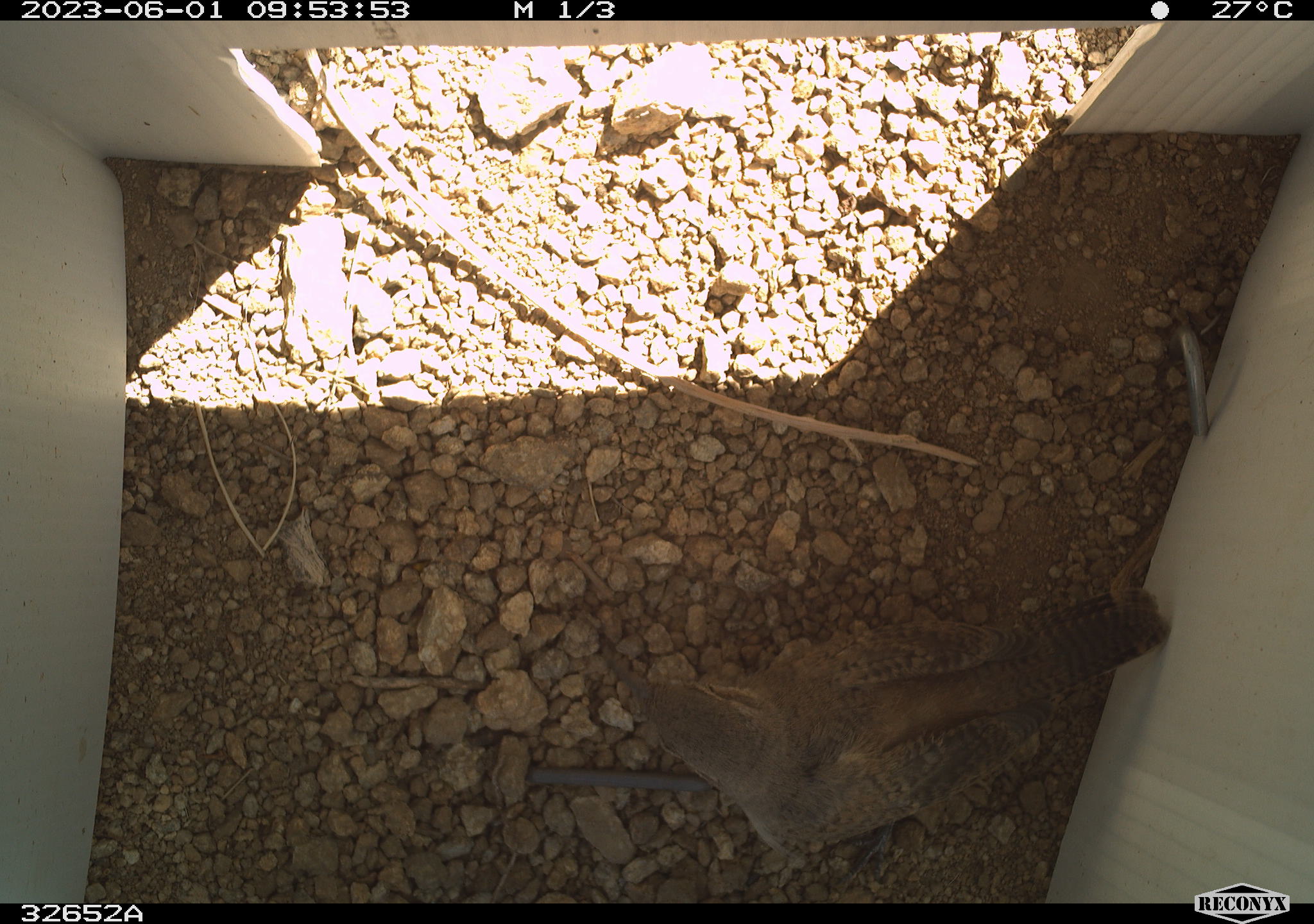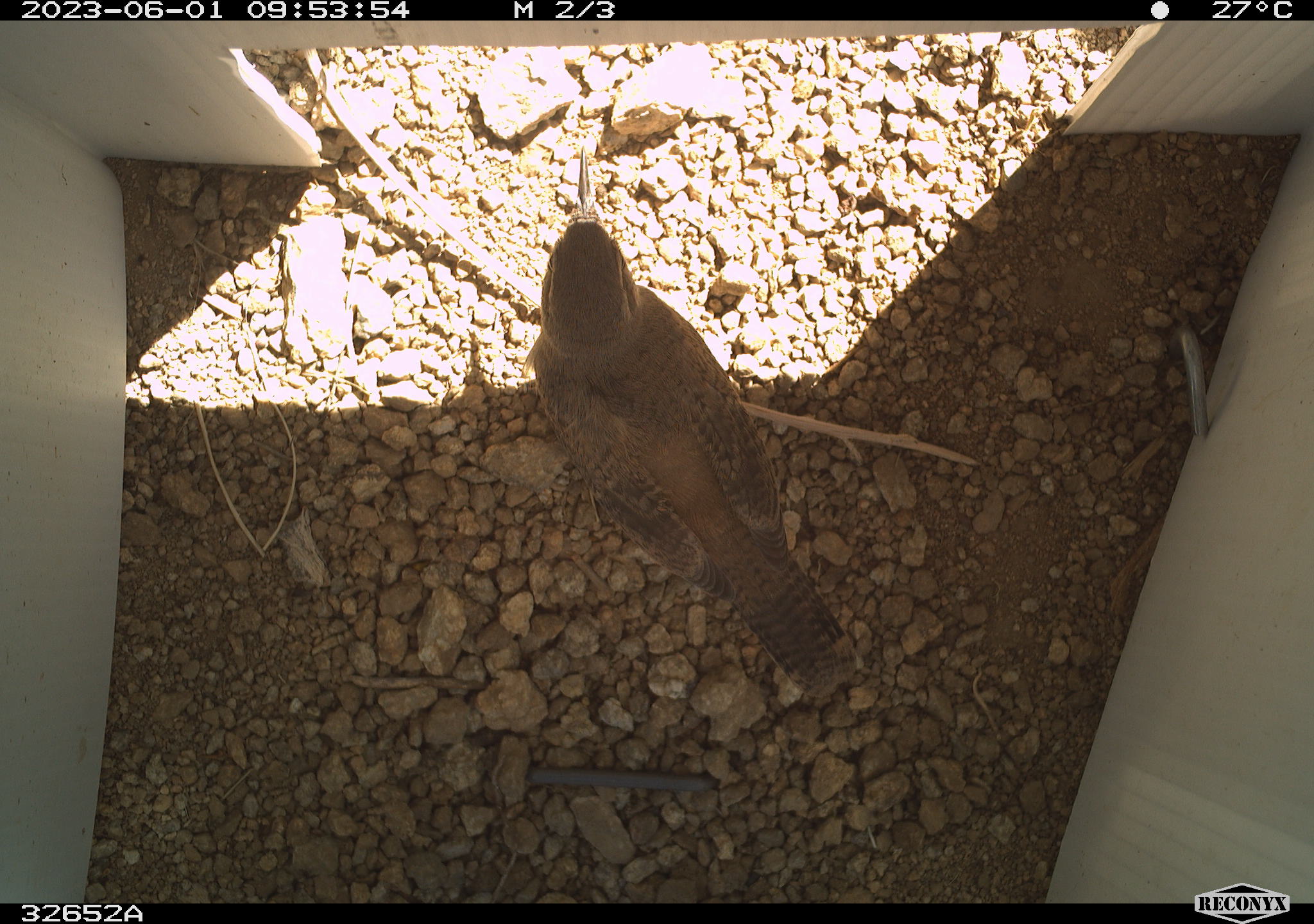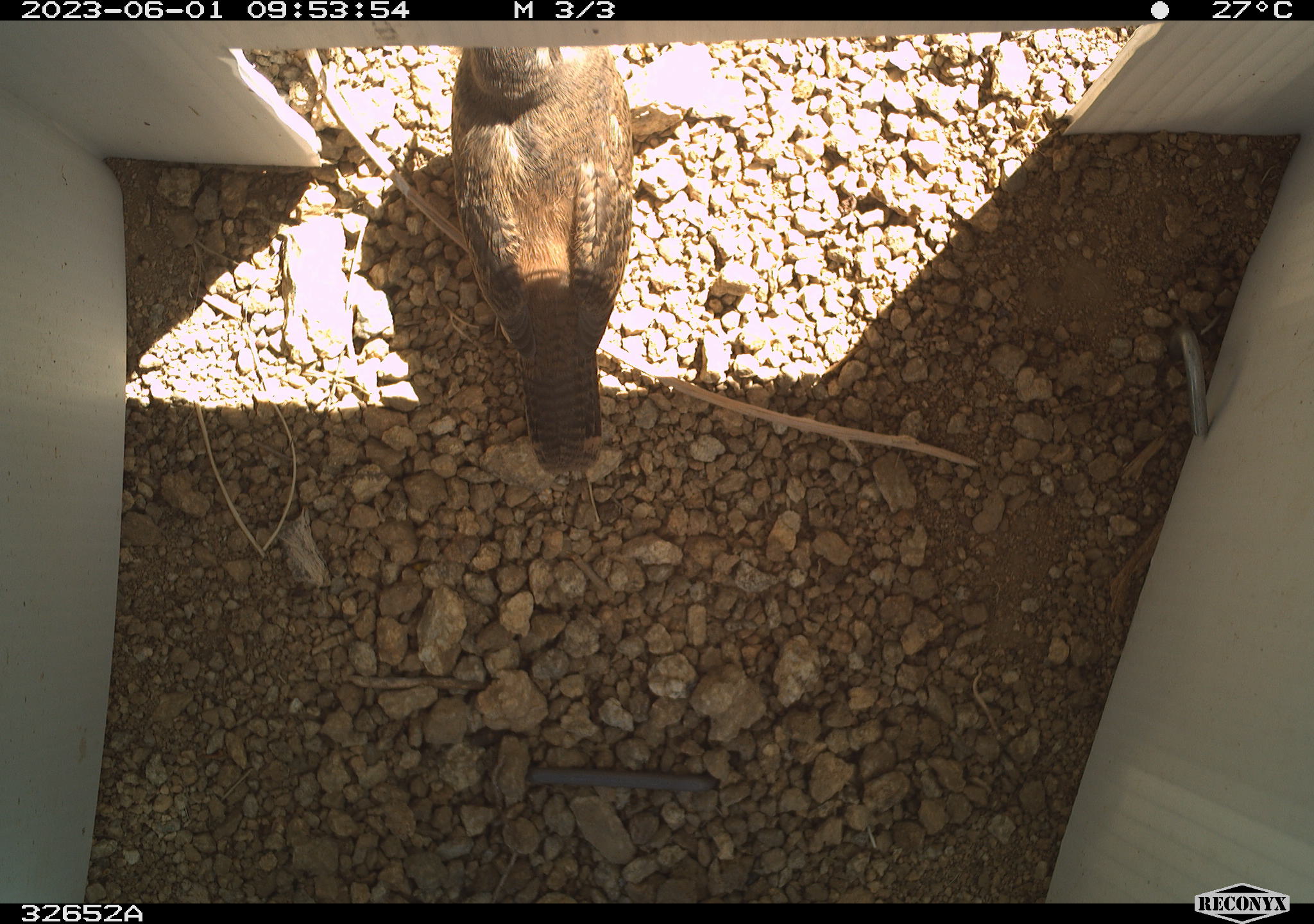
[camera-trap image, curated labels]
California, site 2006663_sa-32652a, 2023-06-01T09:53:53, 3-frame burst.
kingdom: Animalia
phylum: Chordata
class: Aves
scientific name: Aves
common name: bird